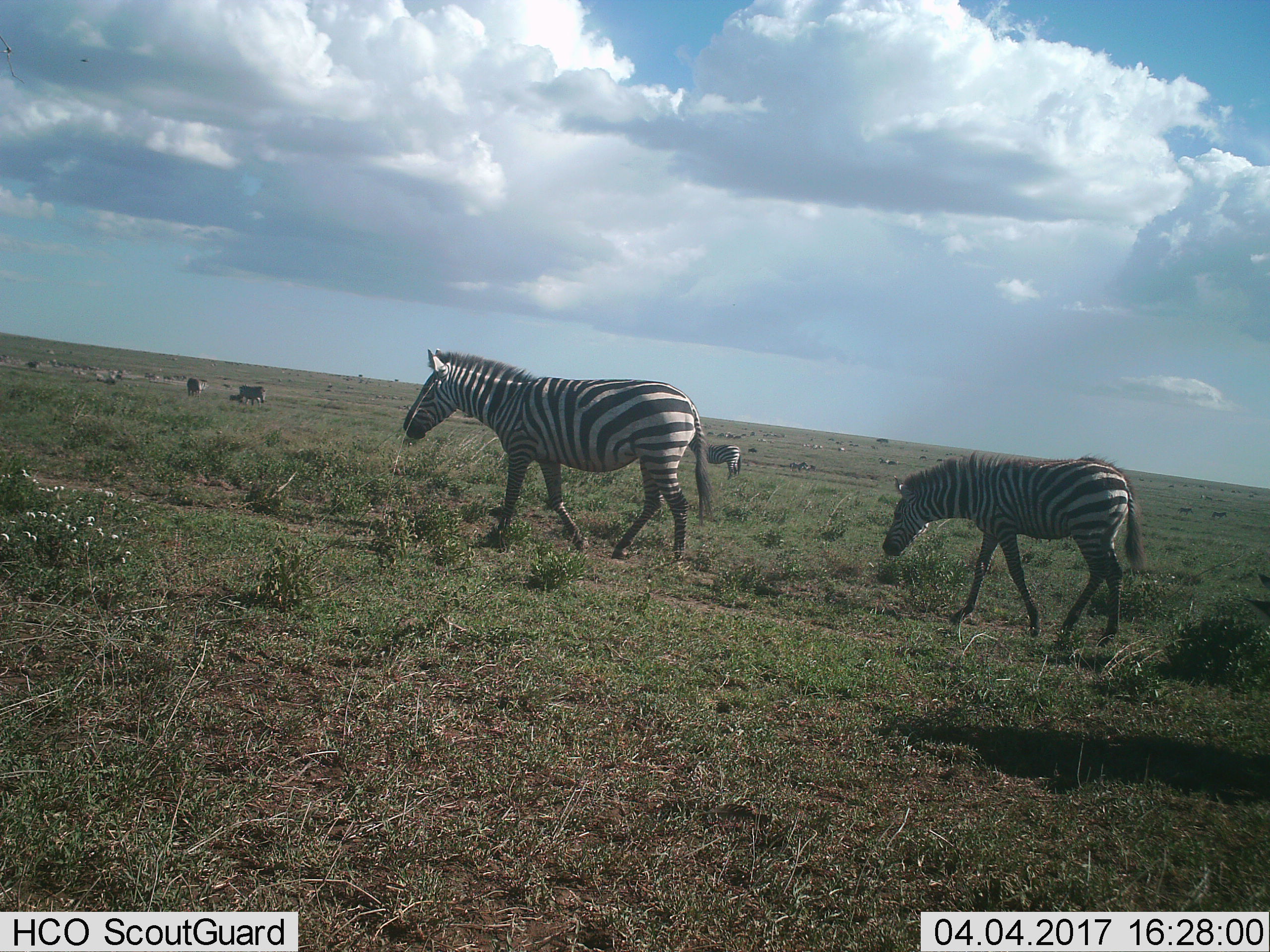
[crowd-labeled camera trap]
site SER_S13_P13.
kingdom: Animalia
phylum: Chordata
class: Mammalia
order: Perissodactyla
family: Equidae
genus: Equus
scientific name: Equus quagga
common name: plains zebra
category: zebraplains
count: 11-50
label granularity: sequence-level